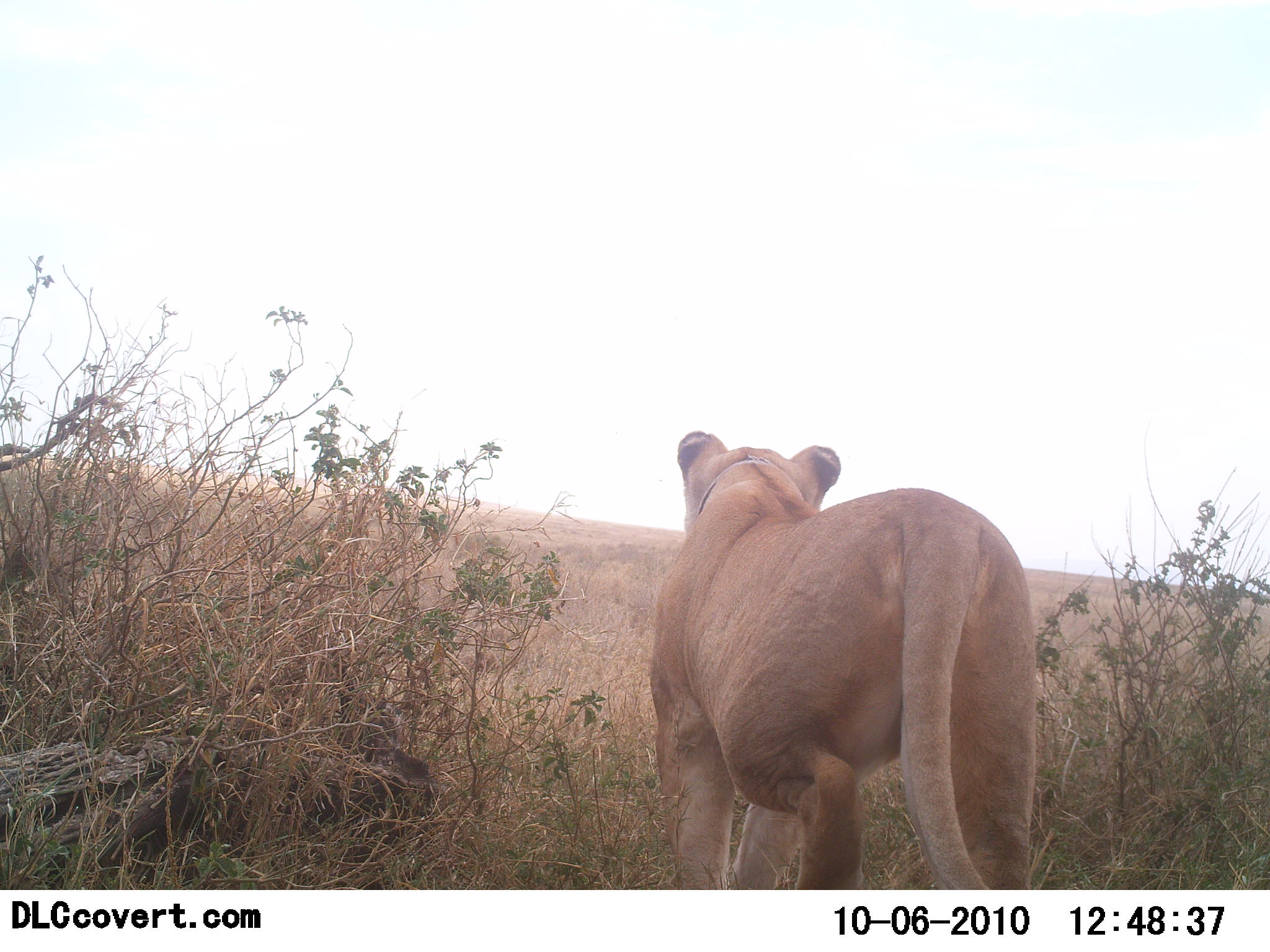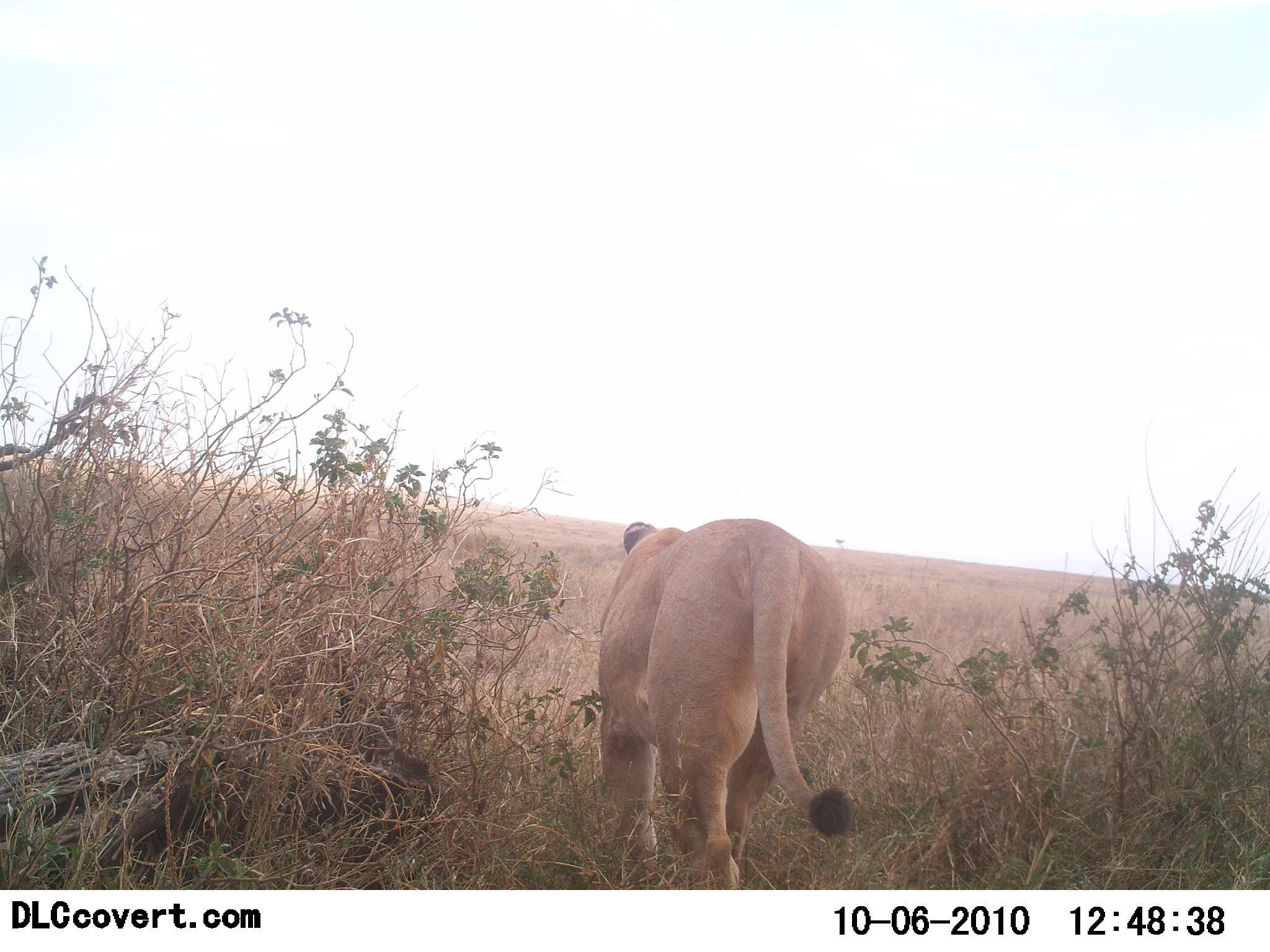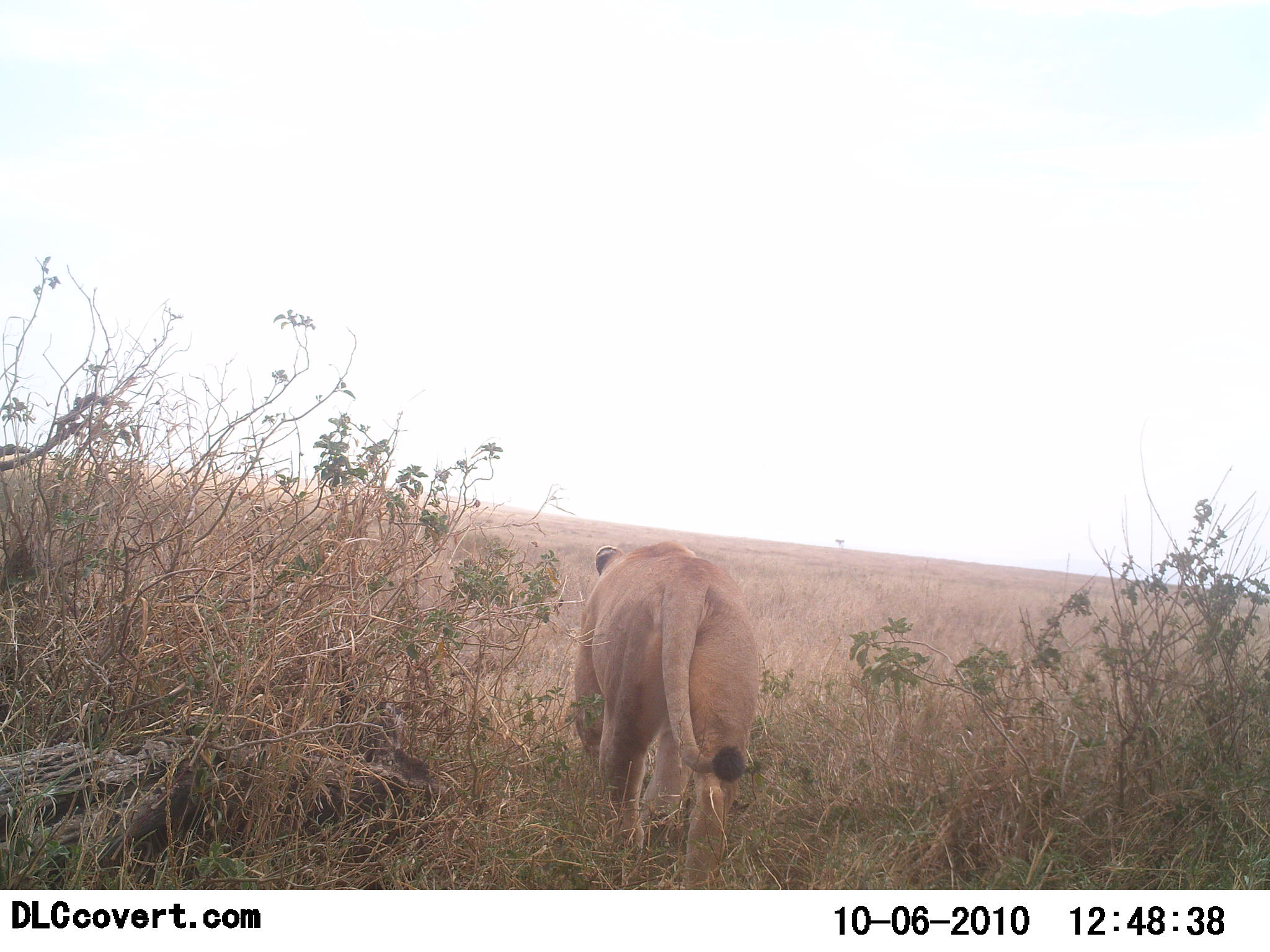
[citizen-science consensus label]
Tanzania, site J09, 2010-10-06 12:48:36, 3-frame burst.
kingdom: Animalia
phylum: Chordata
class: Mammalia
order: Carnivora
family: Felidae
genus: Panthera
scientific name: Panthera leo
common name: lion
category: lionfemale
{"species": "lionfemale (lion) (Panthera leo)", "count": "1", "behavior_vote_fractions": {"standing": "0%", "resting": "0%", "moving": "100%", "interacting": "0%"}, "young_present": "0%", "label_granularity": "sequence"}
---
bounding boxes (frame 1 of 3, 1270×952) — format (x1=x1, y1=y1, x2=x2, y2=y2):
animal: (x1=649, y1=430, x2=1037, y2=891)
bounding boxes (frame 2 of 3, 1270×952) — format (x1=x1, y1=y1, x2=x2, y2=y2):
animal: (x1=598, y1=518, x2=853, y2=891)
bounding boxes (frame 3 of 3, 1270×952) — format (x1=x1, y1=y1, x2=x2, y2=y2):
animal: (x1=574, y1=540, x2=758, y2=888)